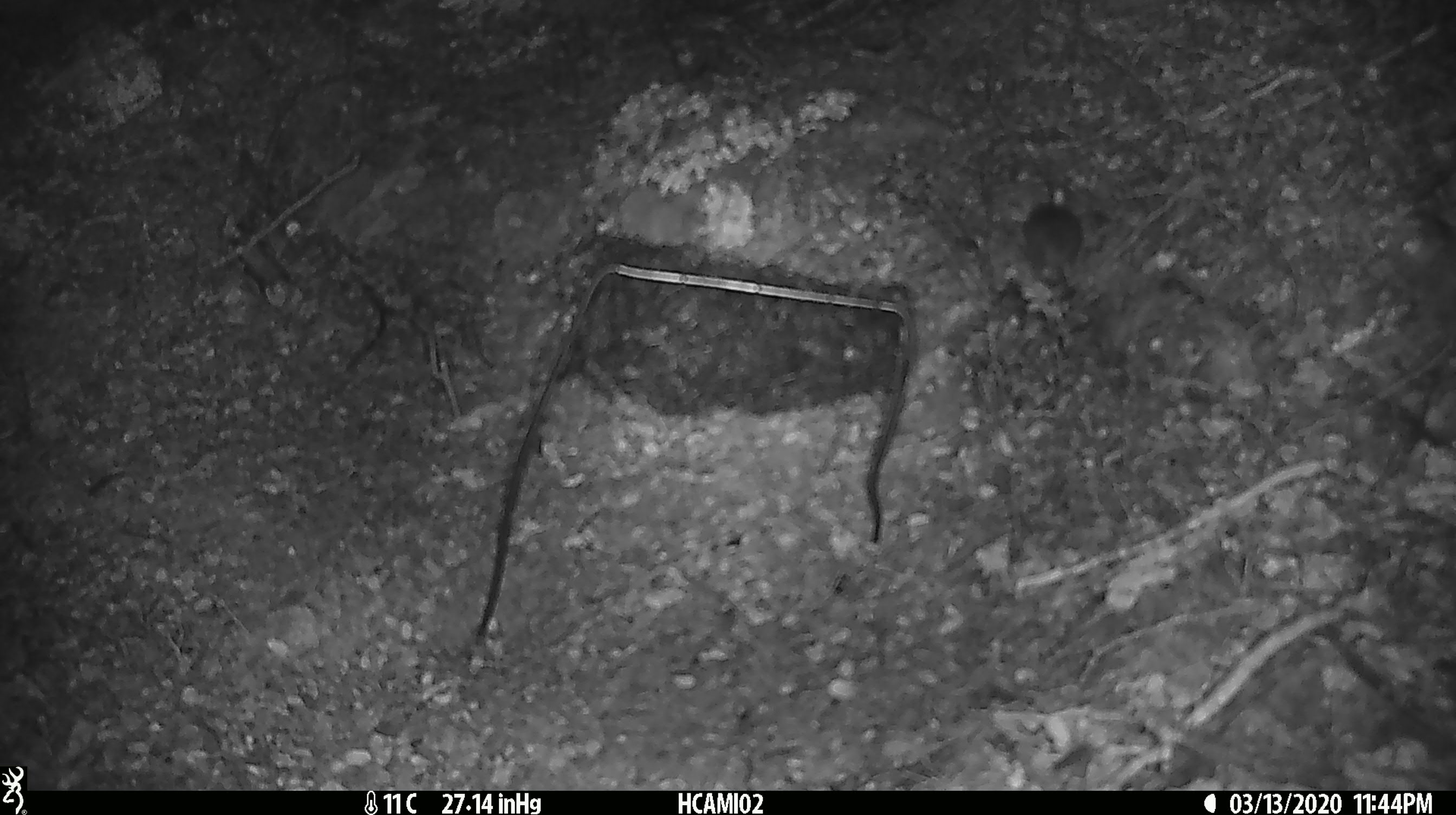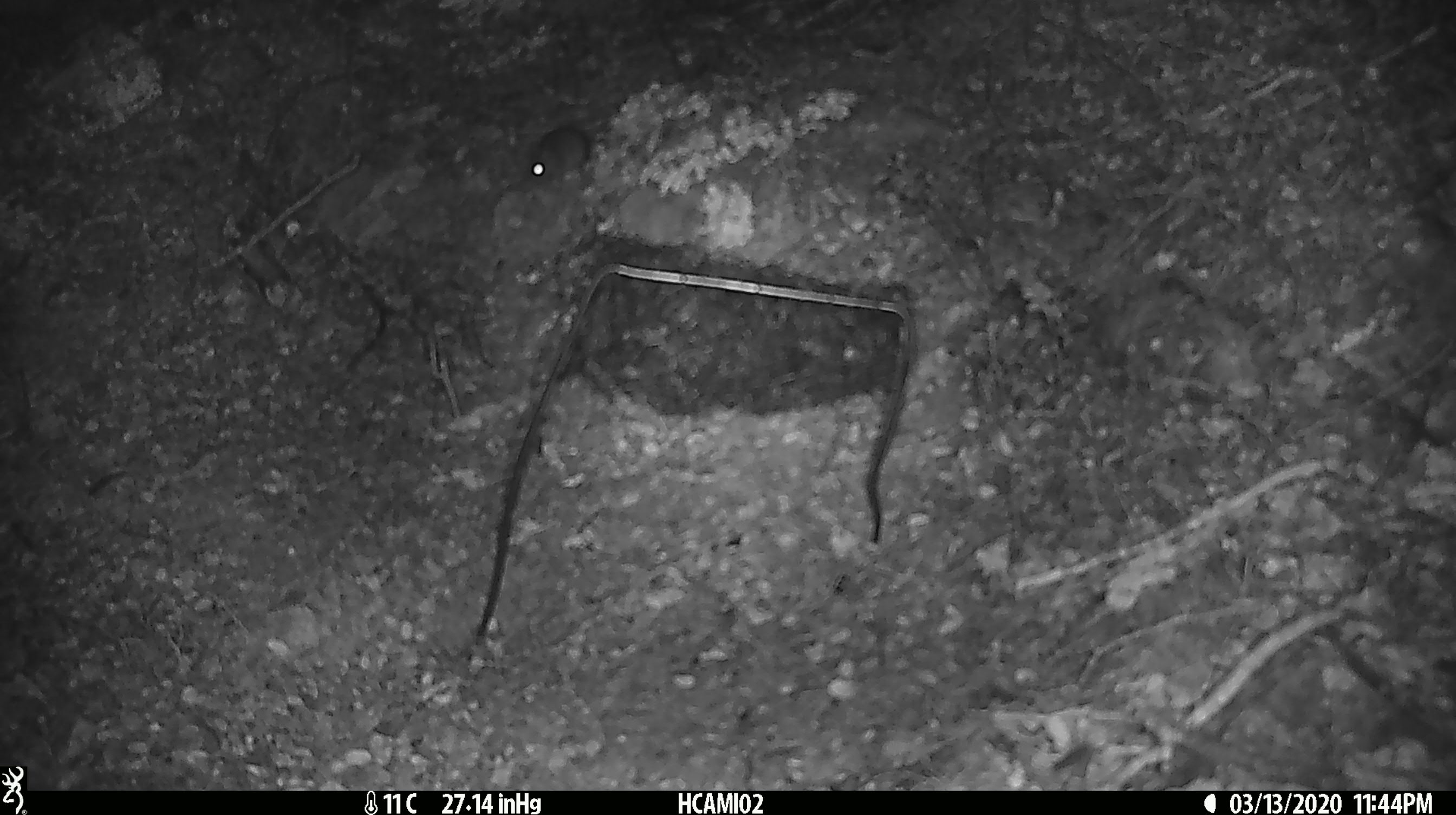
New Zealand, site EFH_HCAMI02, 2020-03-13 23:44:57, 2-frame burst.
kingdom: Animalia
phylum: Chordata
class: Mammalia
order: Rodentia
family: Muridae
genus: Mus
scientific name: Mus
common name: mouse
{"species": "mouse (Mus)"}